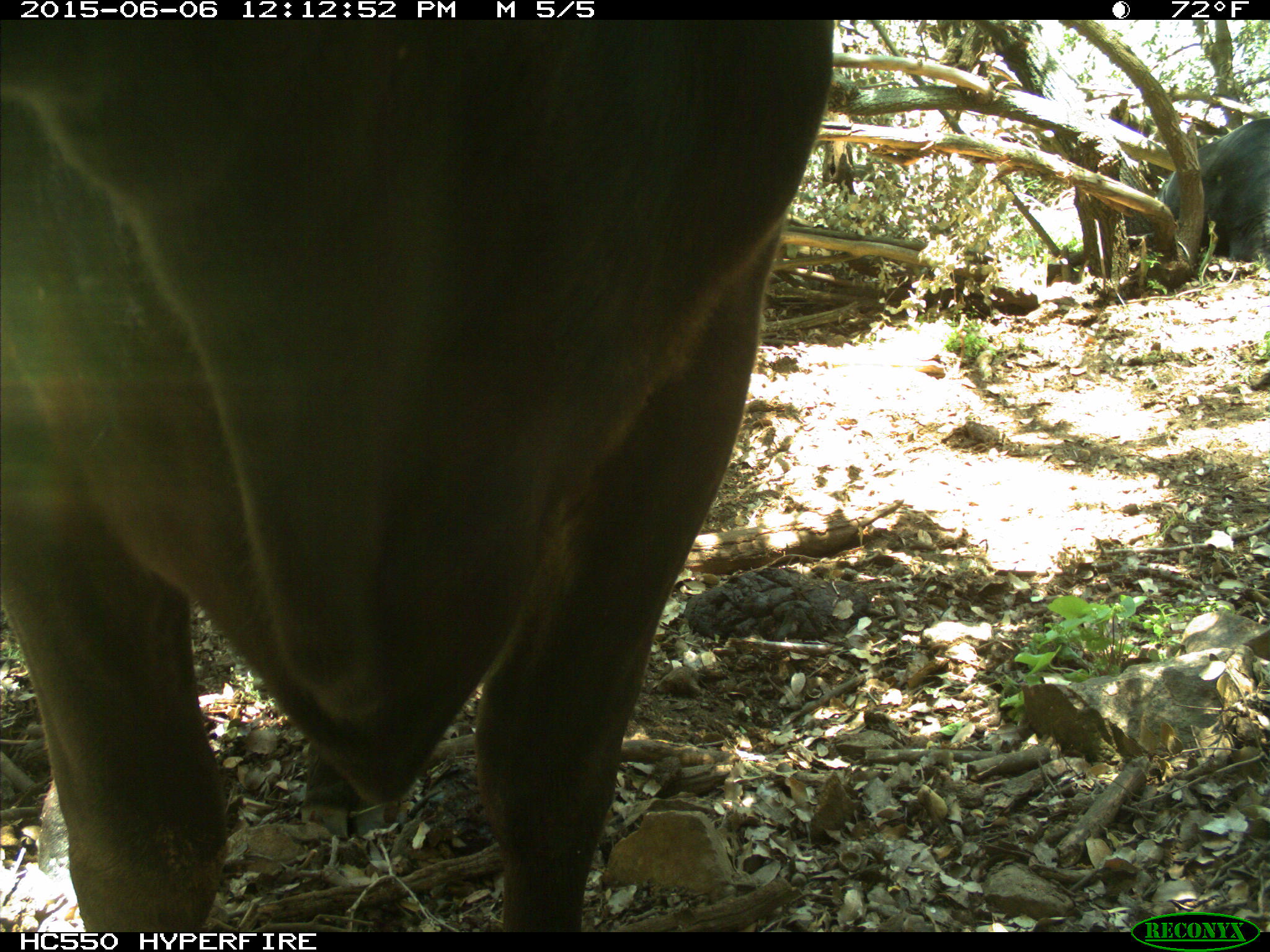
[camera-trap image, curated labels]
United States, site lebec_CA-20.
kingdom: Animalia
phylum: Chordata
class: Mammalia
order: Artiodactyla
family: Bovidae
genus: Bos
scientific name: Bos taurus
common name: domestic cow